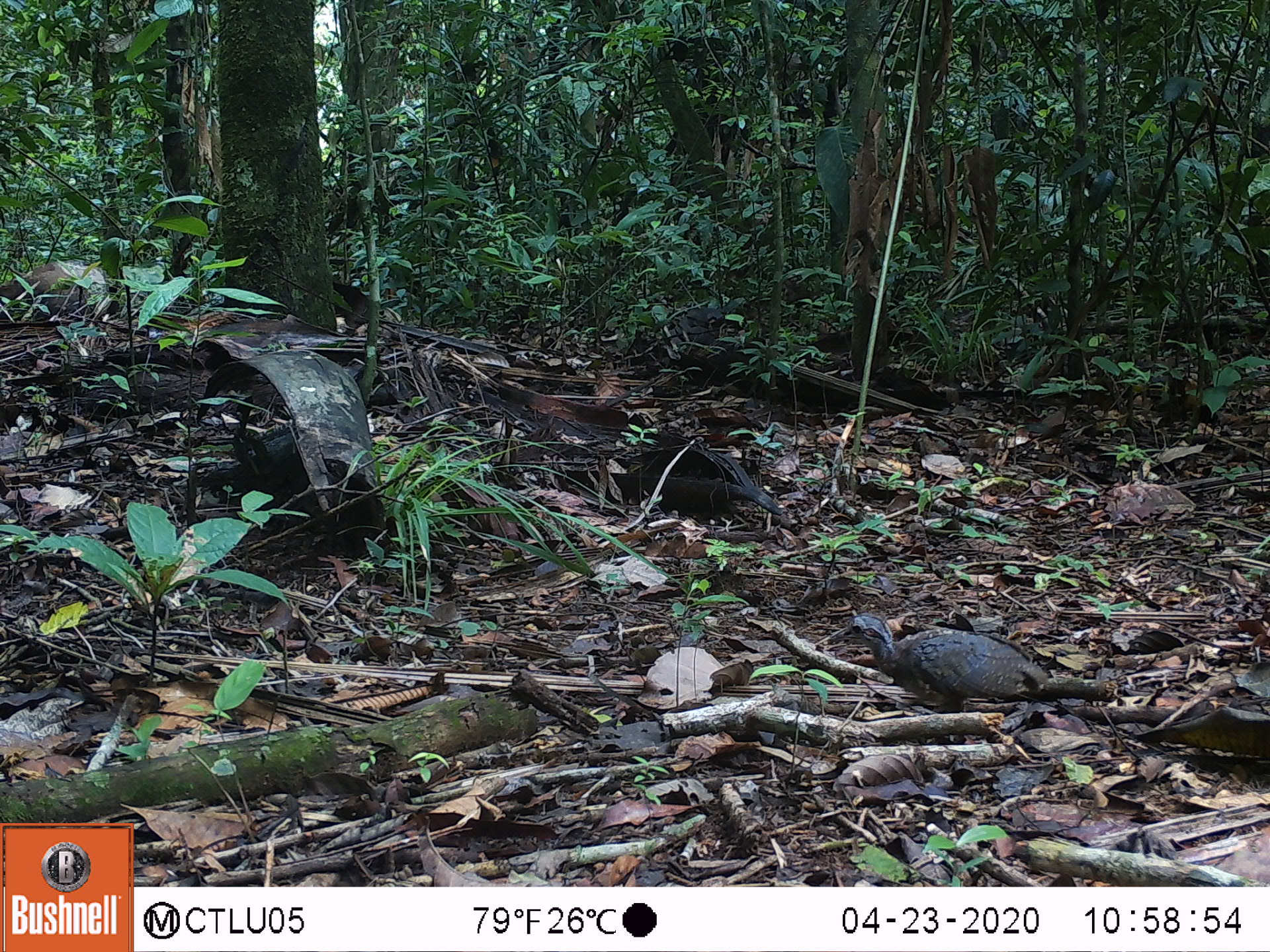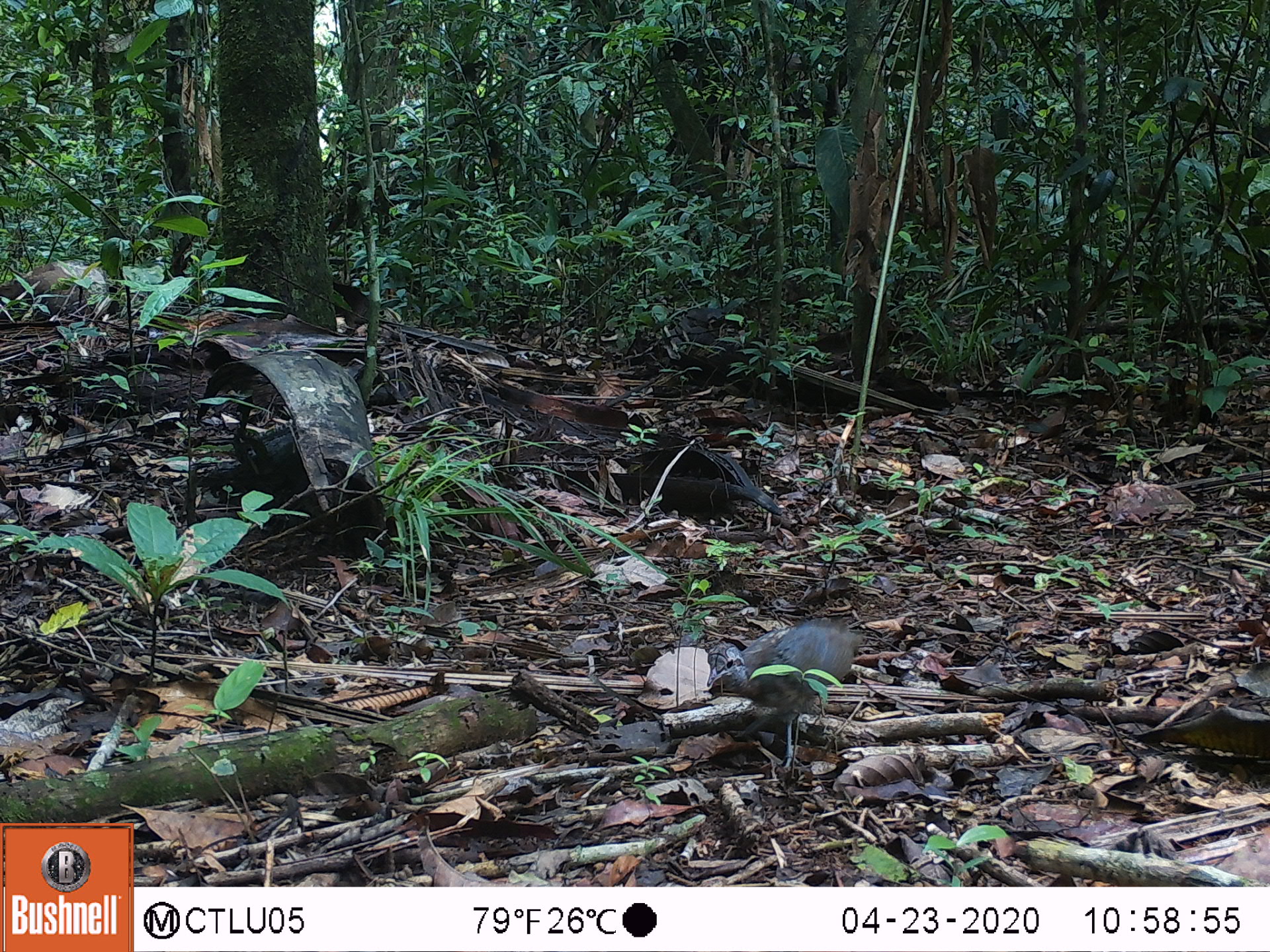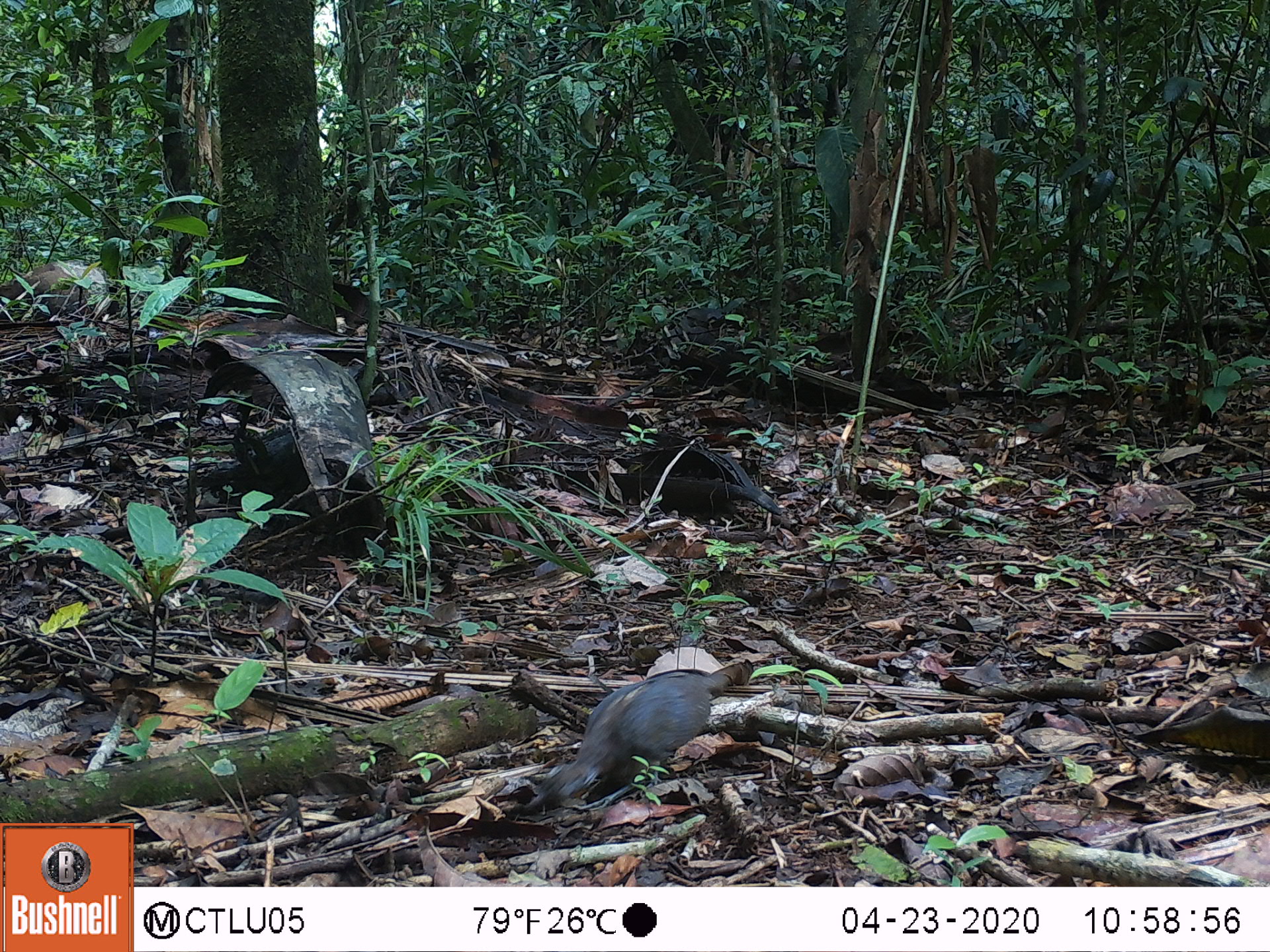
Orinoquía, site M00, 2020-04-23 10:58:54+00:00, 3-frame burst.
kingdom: Animalia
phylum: Chordata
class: Aves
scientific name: Aves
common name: bird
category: unknown bird